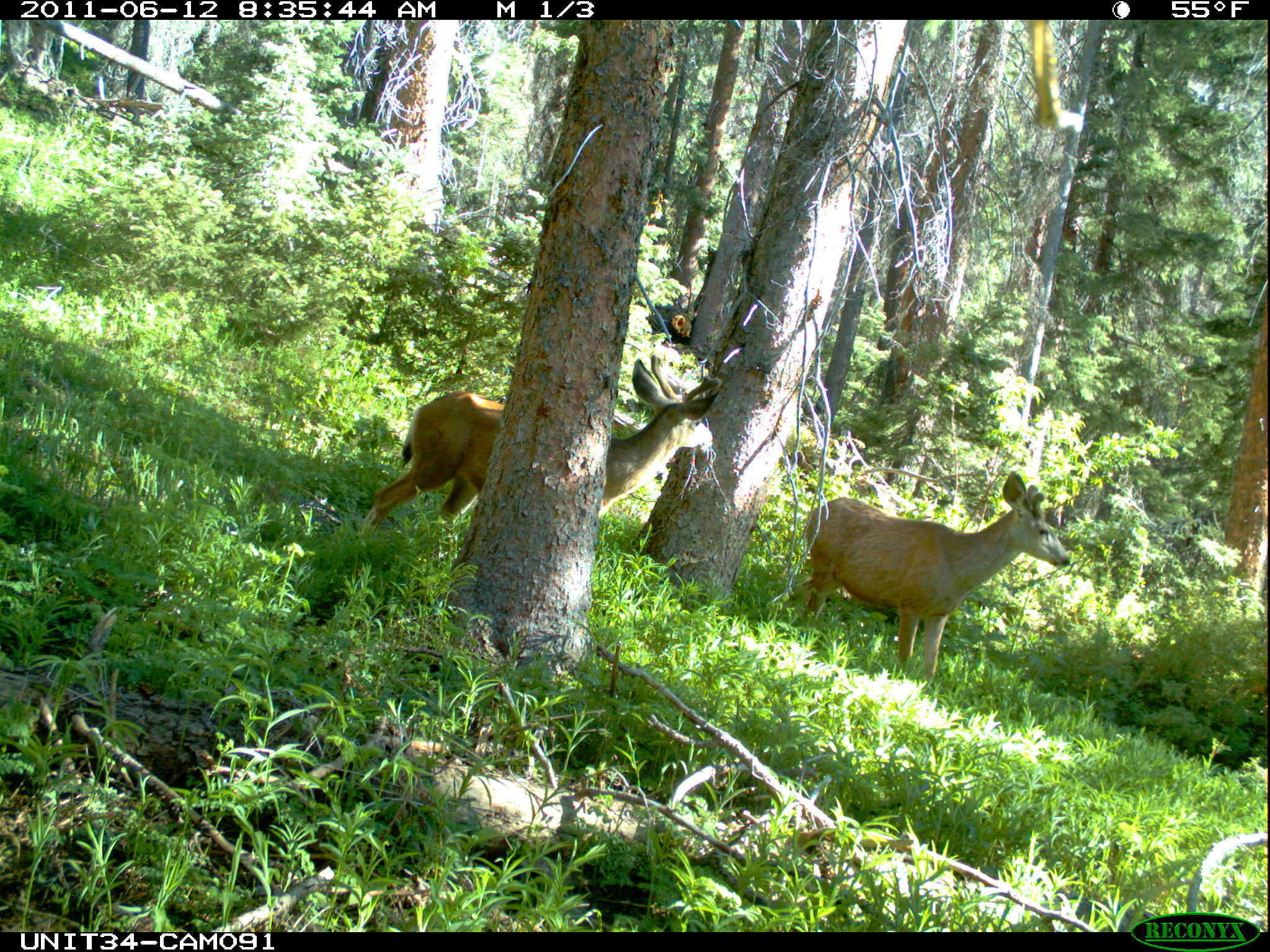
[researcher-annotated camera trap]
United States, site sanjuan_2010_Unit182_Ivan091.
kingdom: Animalia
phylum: Chordata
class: Mammalia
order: Artiodactyla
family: Cervidae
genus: Odocoileus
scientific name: Odocoileus hemionus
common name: mule deer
Odocoileus hemionus (mule deer).